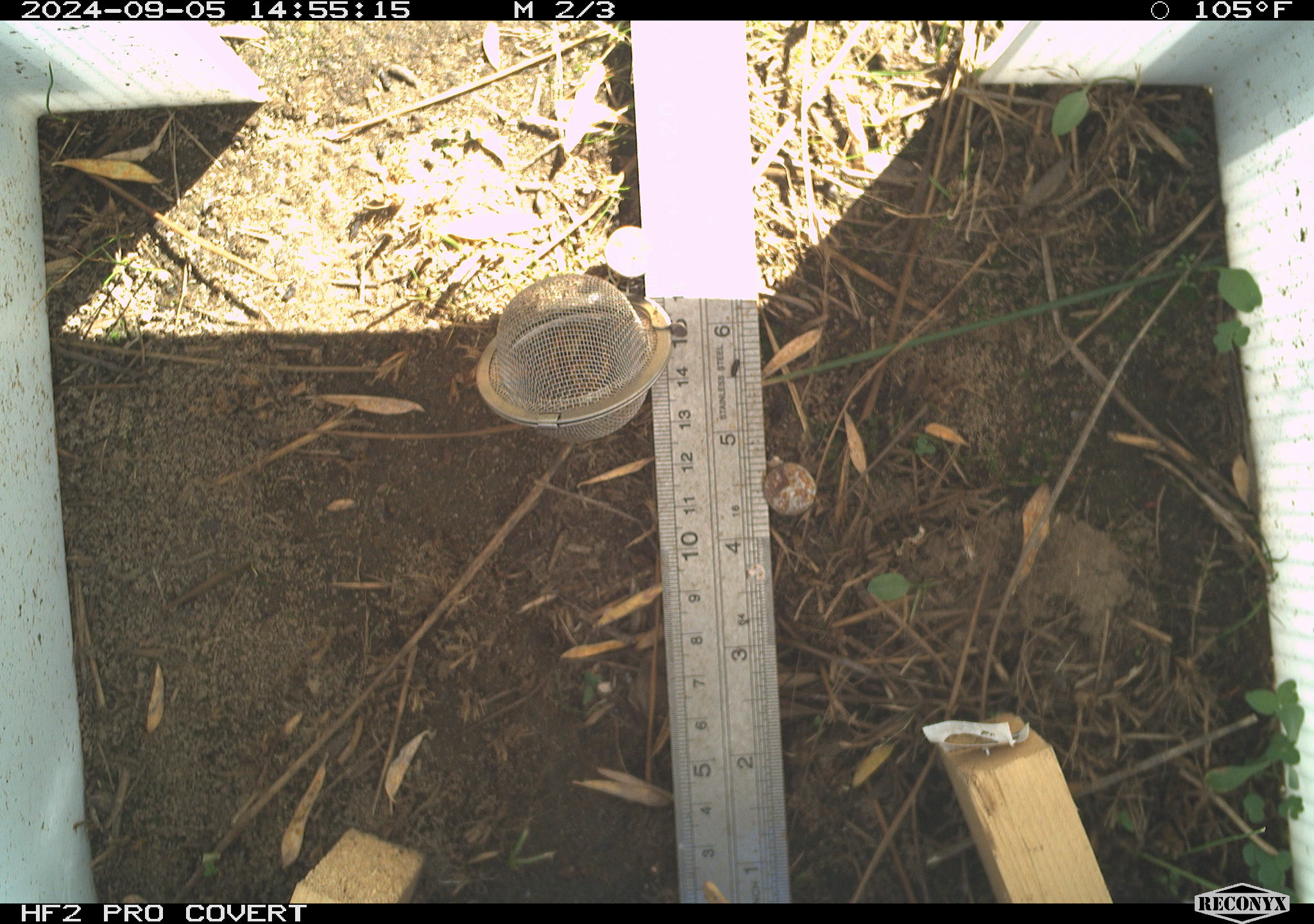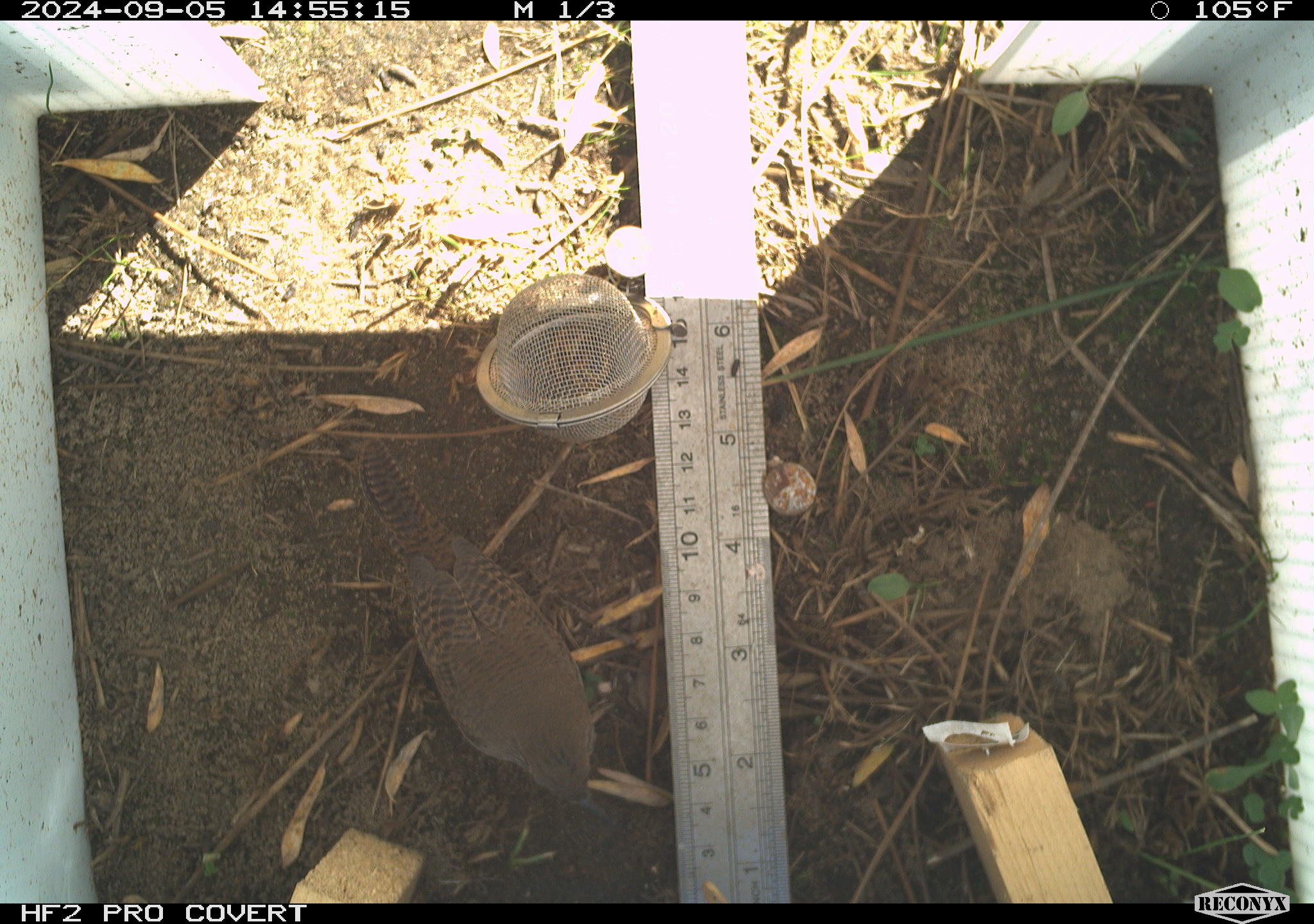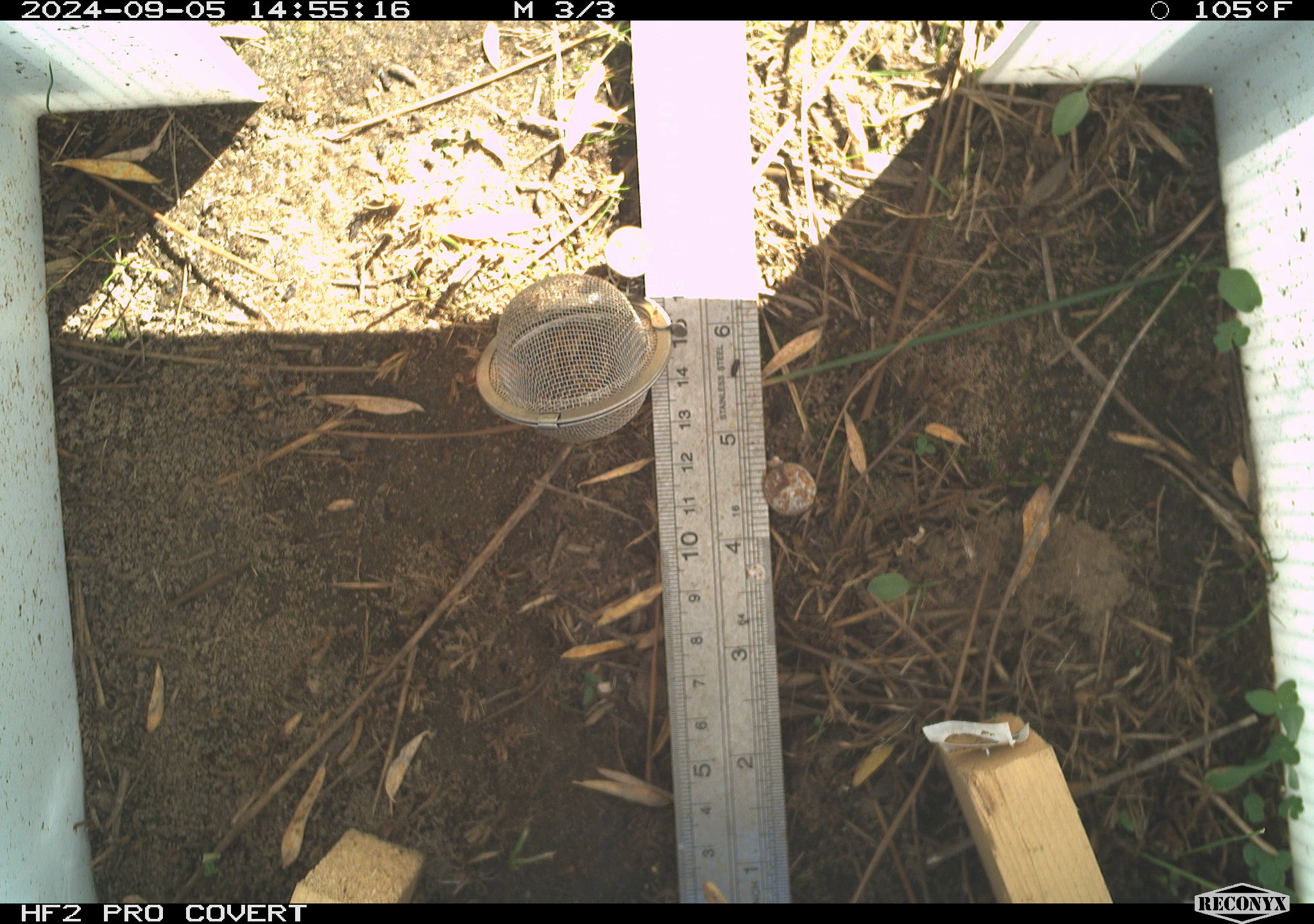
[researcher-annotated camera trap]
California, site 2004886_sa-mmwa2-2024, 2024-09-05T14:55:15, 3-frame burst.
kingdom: Animalia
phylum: Chordata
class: Aves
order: Passeriformes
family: Troglodytidae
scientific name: Troglodytidae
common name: wren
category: troglodytidae family